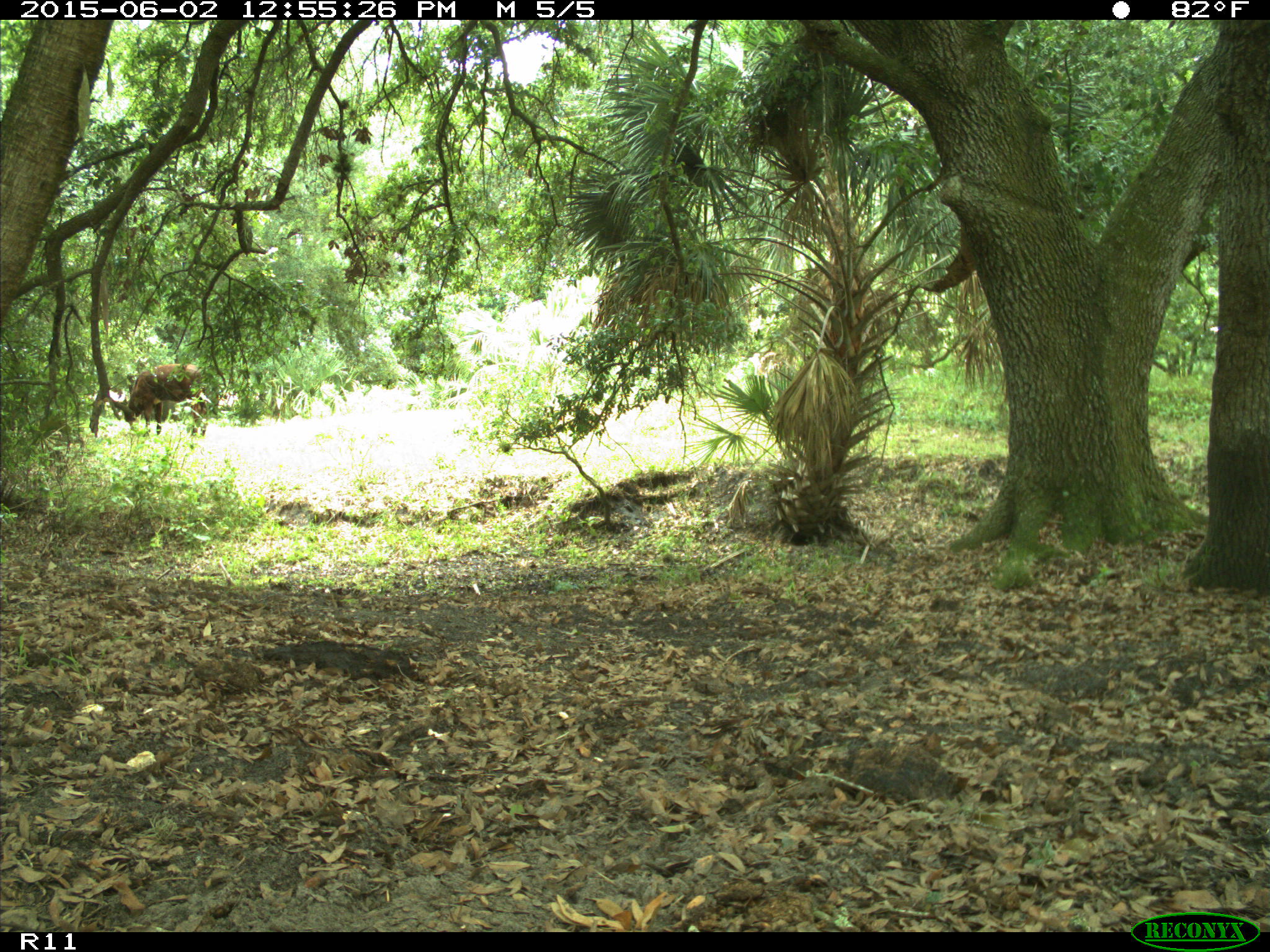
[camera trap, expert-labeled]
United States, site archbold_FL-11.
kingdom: Animalia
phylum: Chordata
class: Mammalia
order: Artiodactyla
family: Bovidae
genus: Bos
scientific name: Bos taurus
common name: domestic cow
Bos taurus (domestic cow).